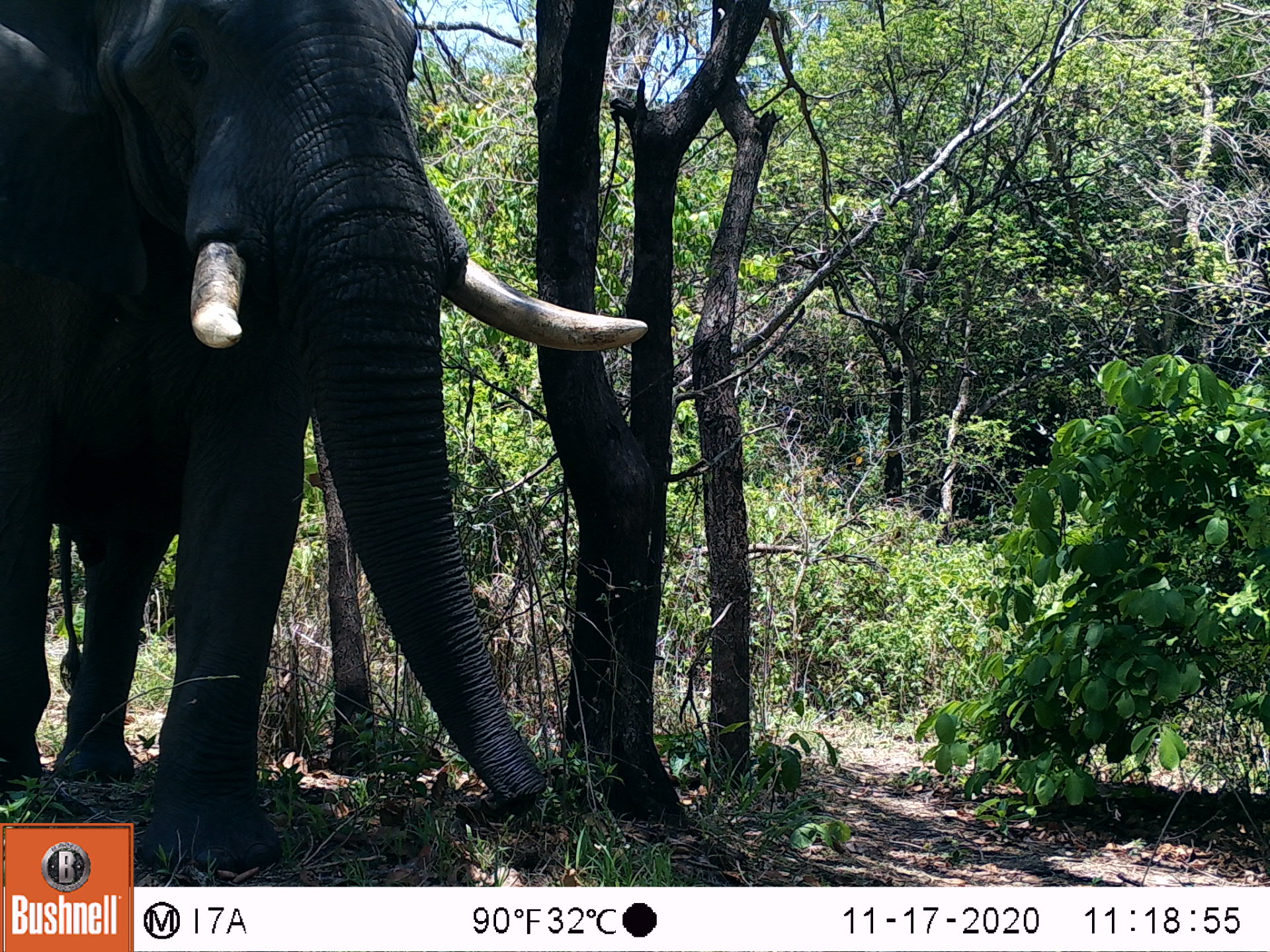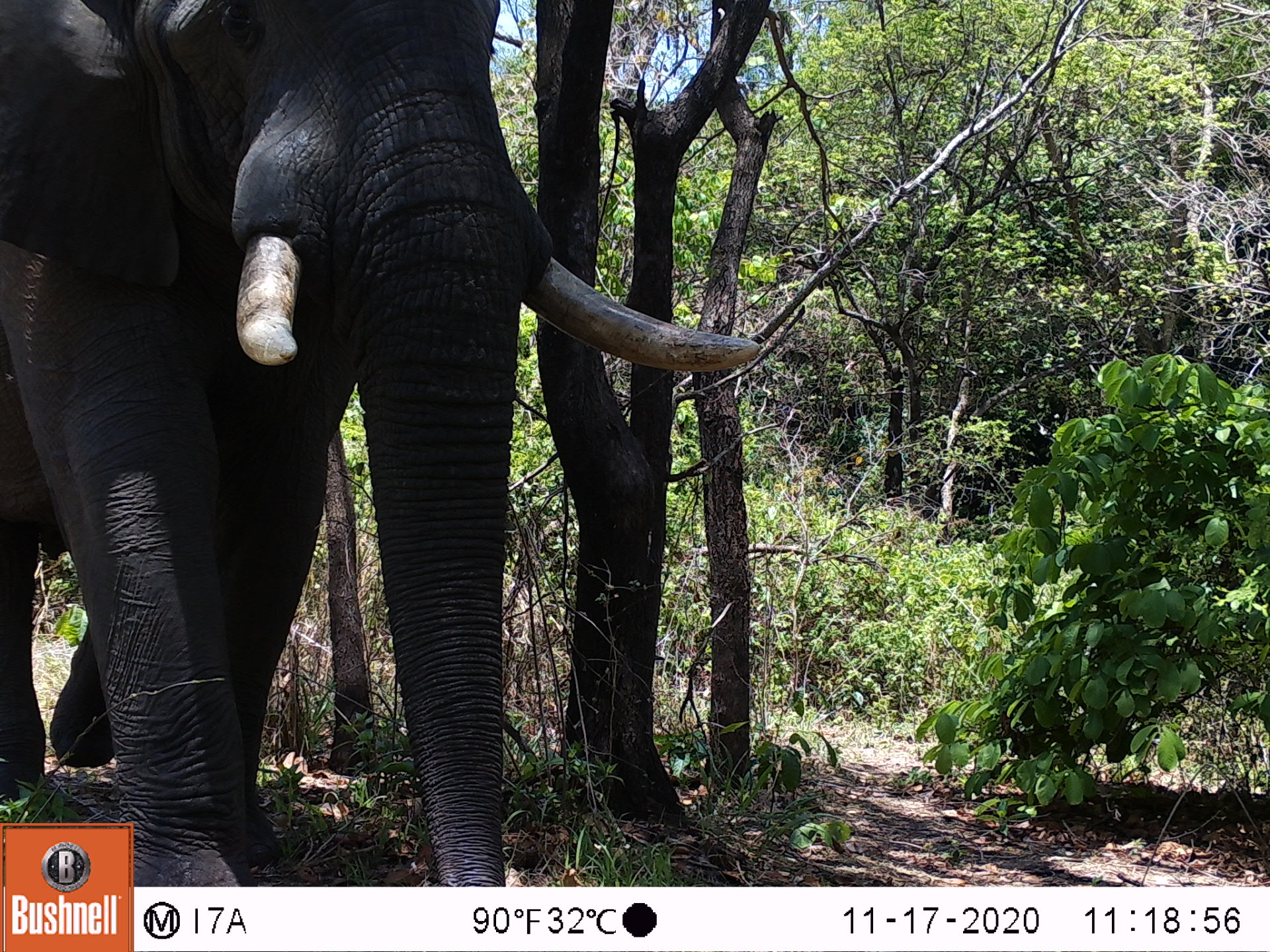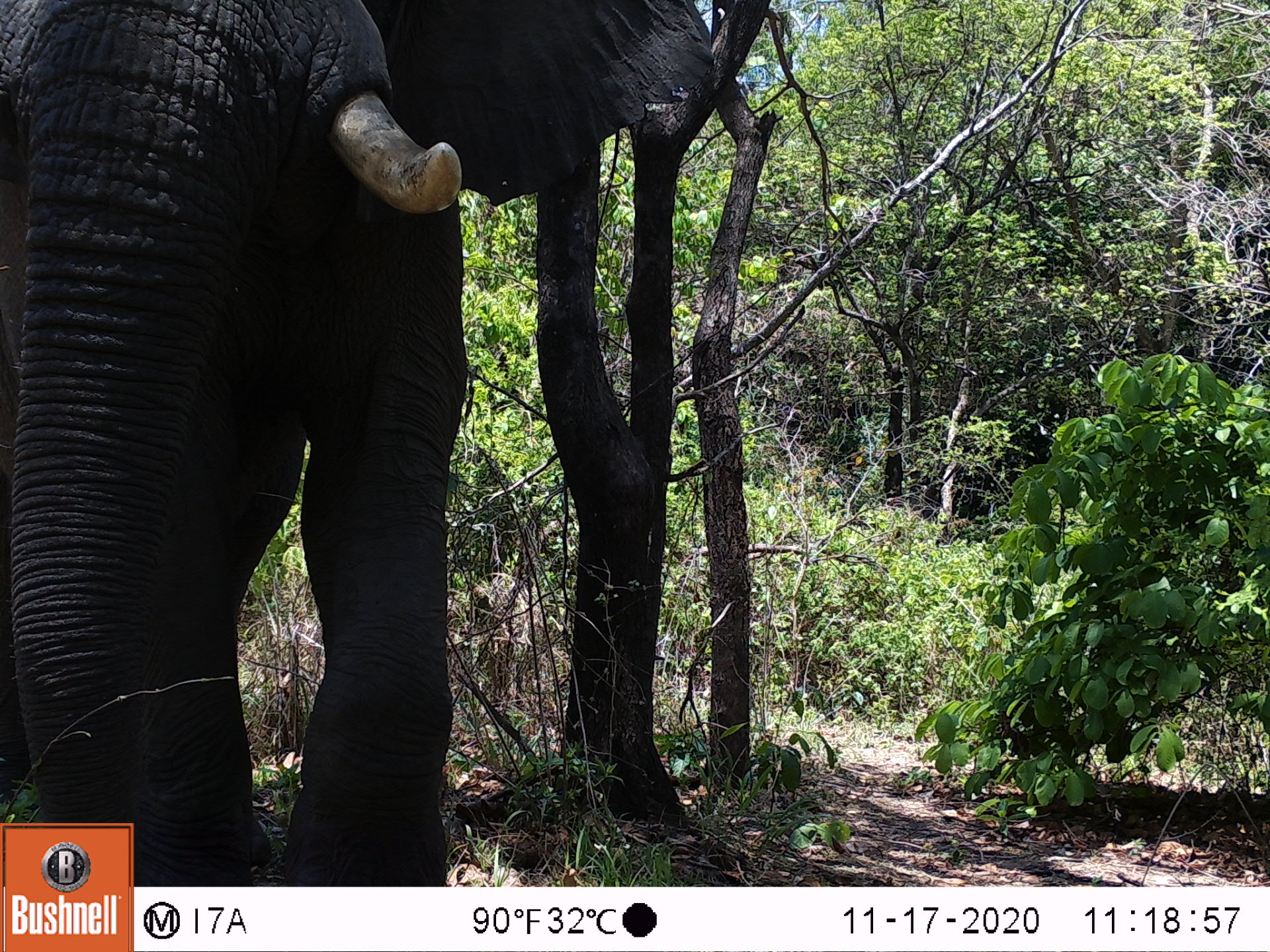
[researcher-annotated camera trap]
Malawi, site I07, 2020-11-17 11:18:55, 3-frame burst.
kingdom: Animalia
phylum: Chordata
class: Mammalia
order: Proboscidea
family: Elephantidae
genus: Loxodonta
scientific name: Loxodonta africana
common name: african savanna elephant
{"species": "african savanna elephant (Loxodonta africana)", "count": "1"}